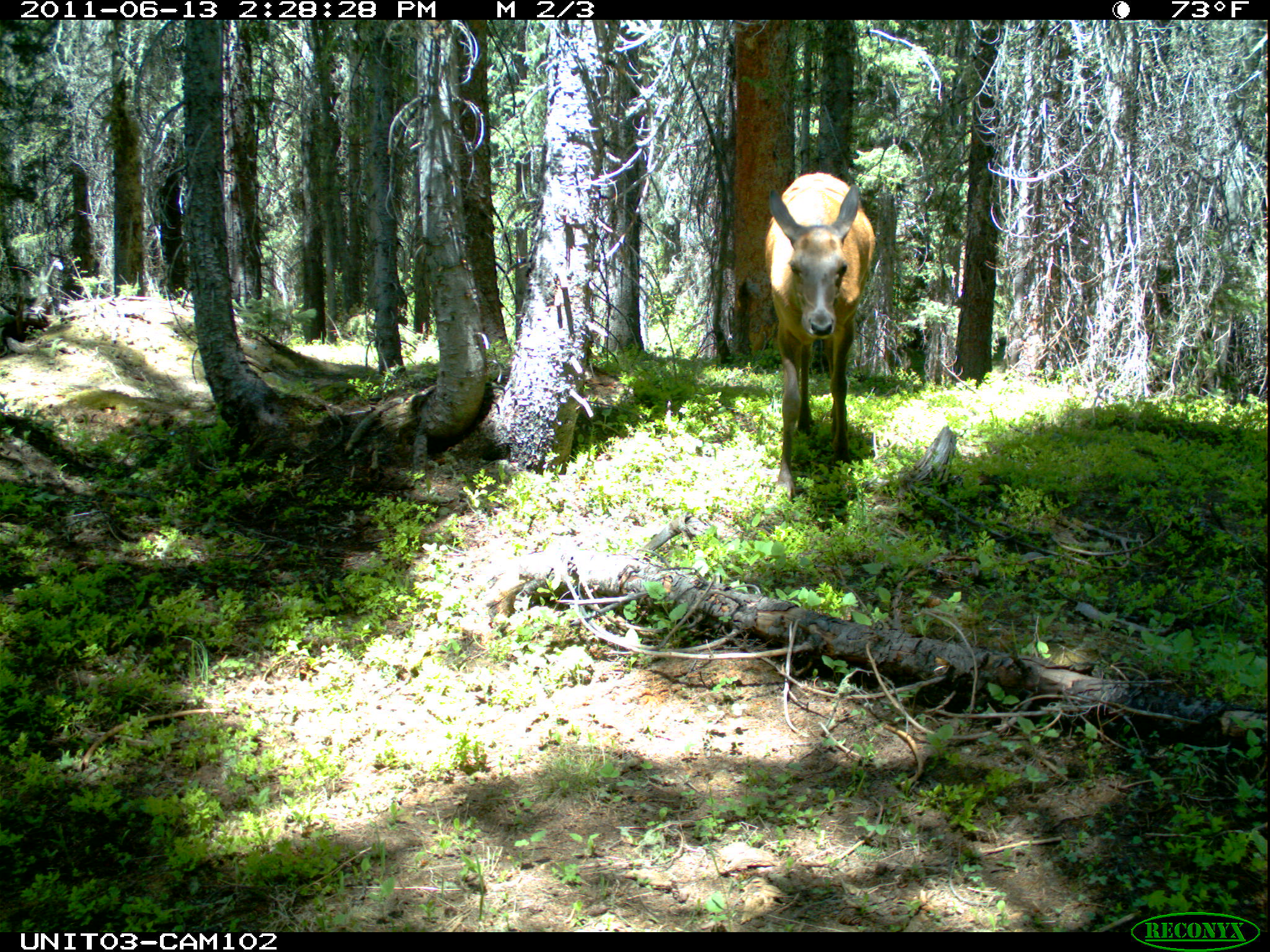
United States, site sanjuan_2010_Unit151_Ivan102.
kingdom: Animalia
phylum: Chordata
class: Mammalia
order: Artiodactyla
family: Cervidae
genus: Cervus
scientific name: Cervus elaphus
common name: red deer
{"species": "Cervus elaphus (red deer)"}